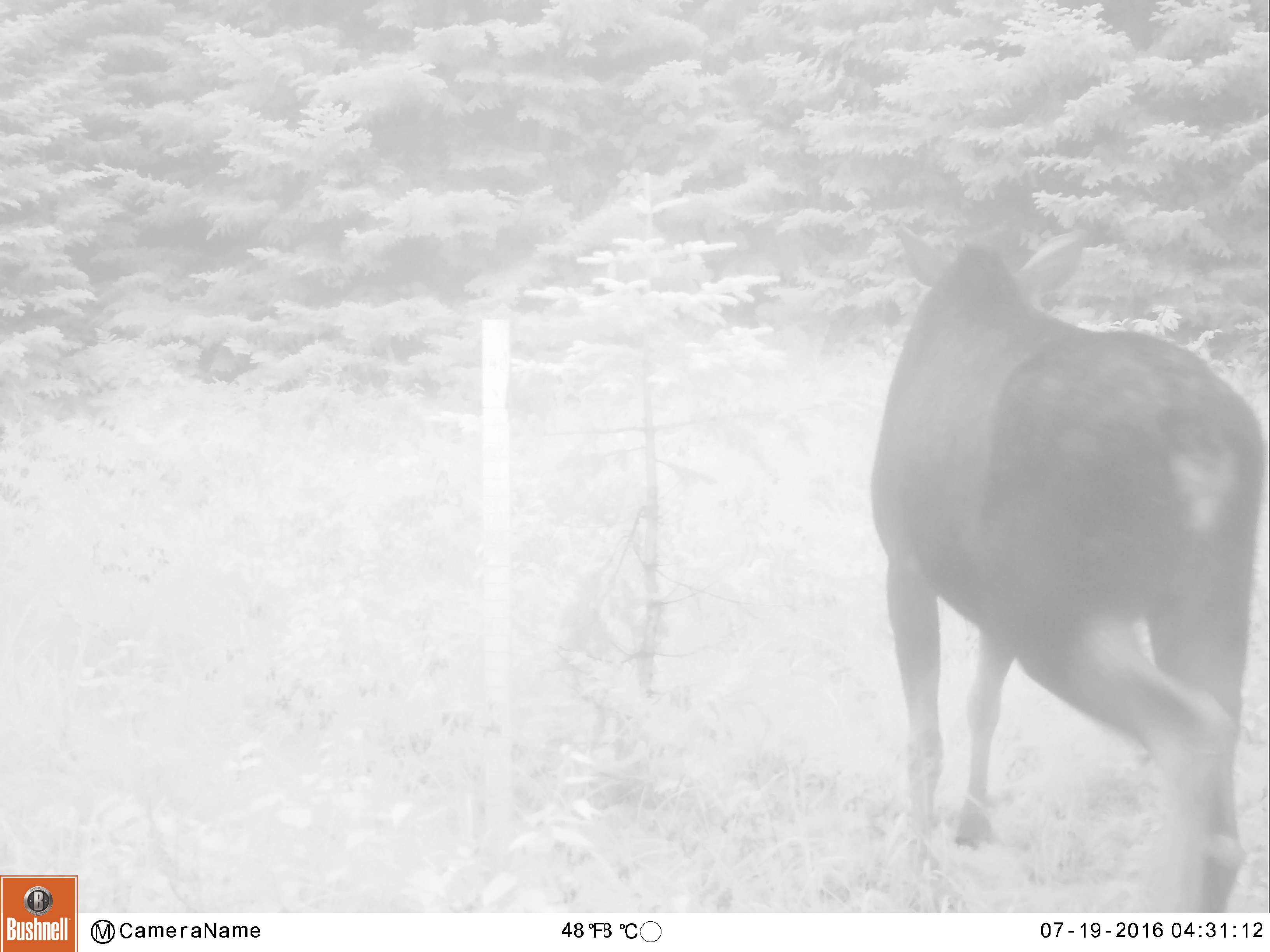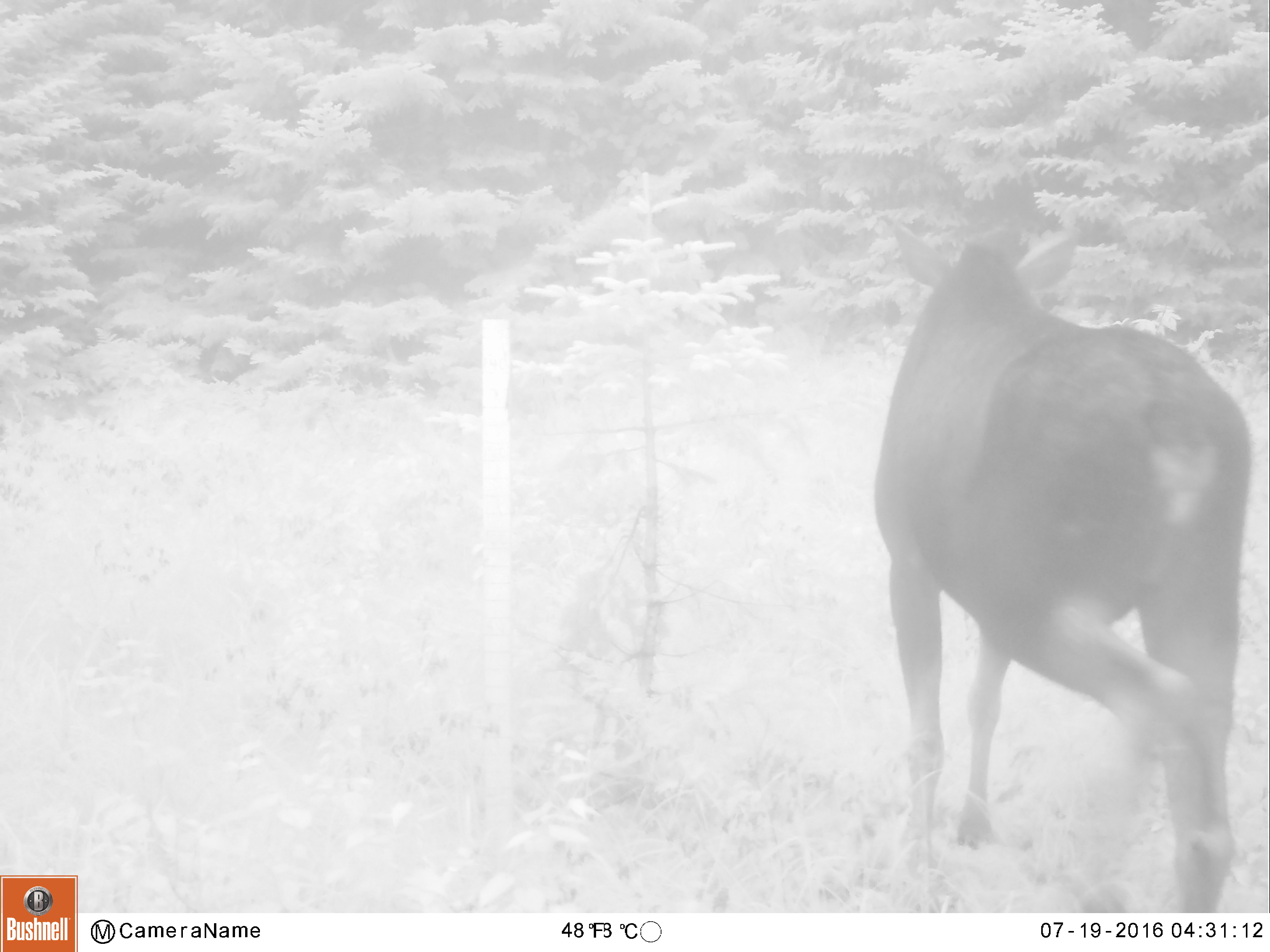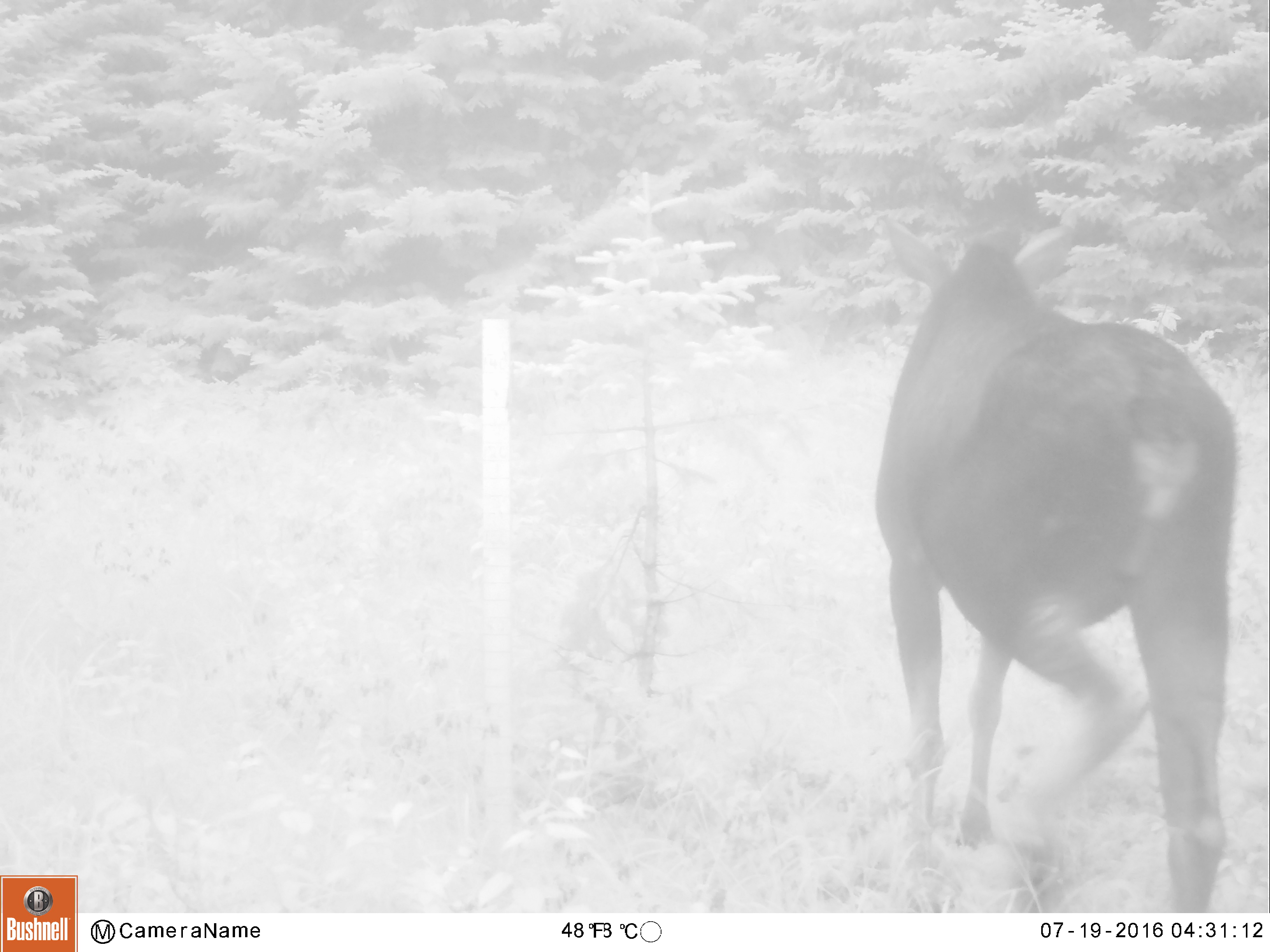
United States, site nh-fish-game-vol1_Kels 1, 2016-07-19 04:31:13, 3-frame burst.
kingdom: Animalia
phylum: Chordata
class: Mammalia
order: Artiodactyla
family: Cervidae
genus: Alces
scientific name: Alces alces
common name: moose